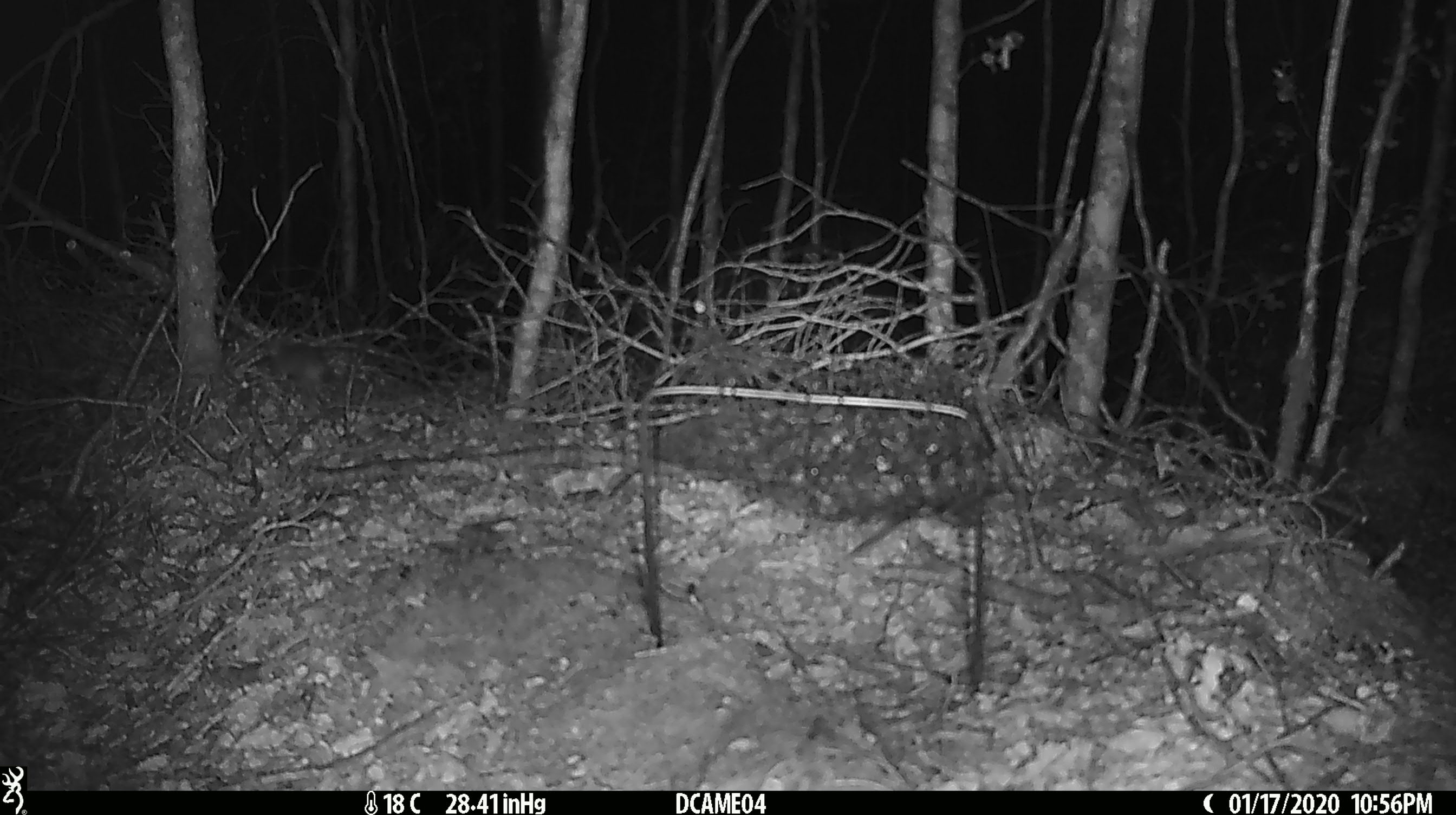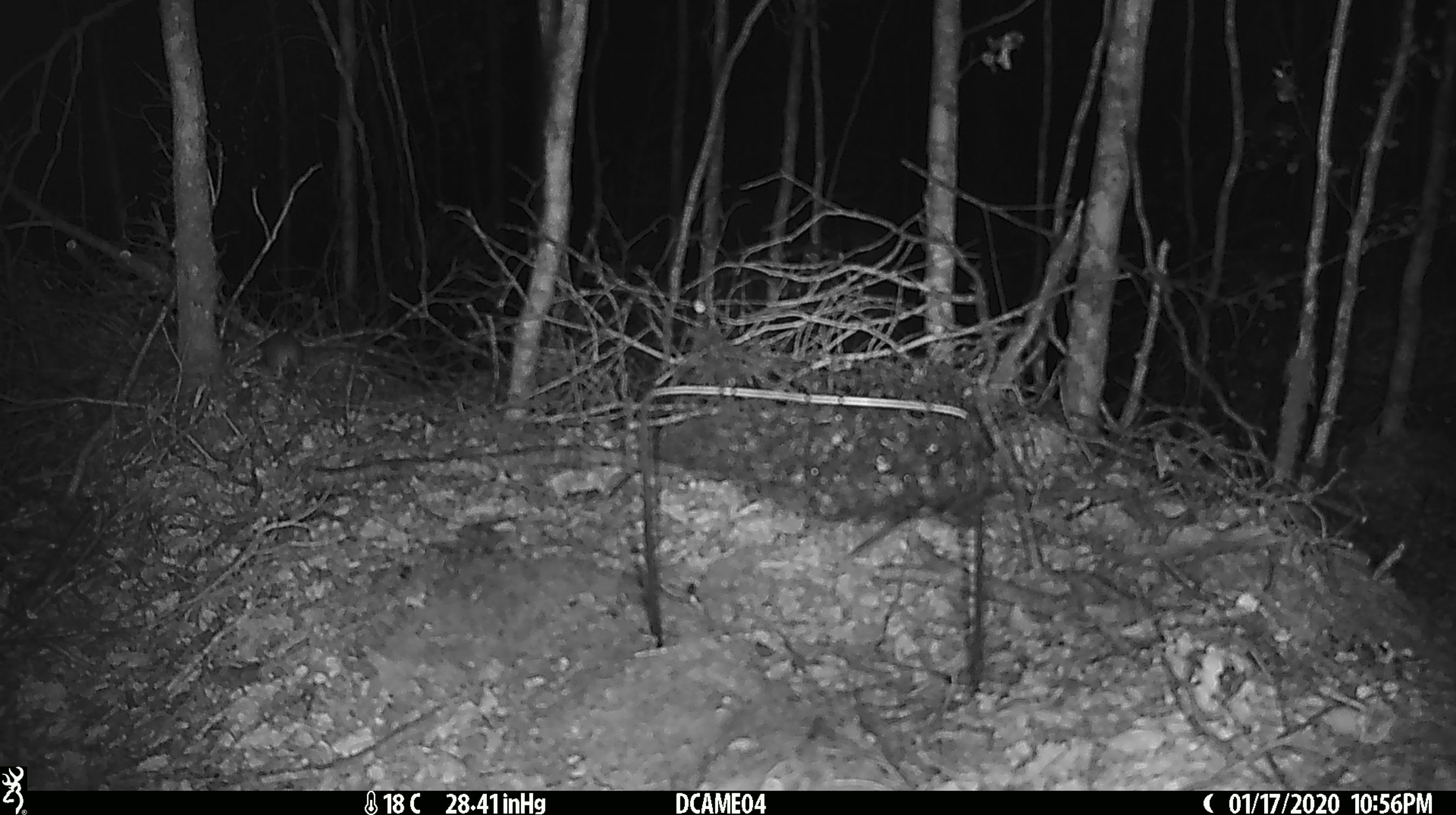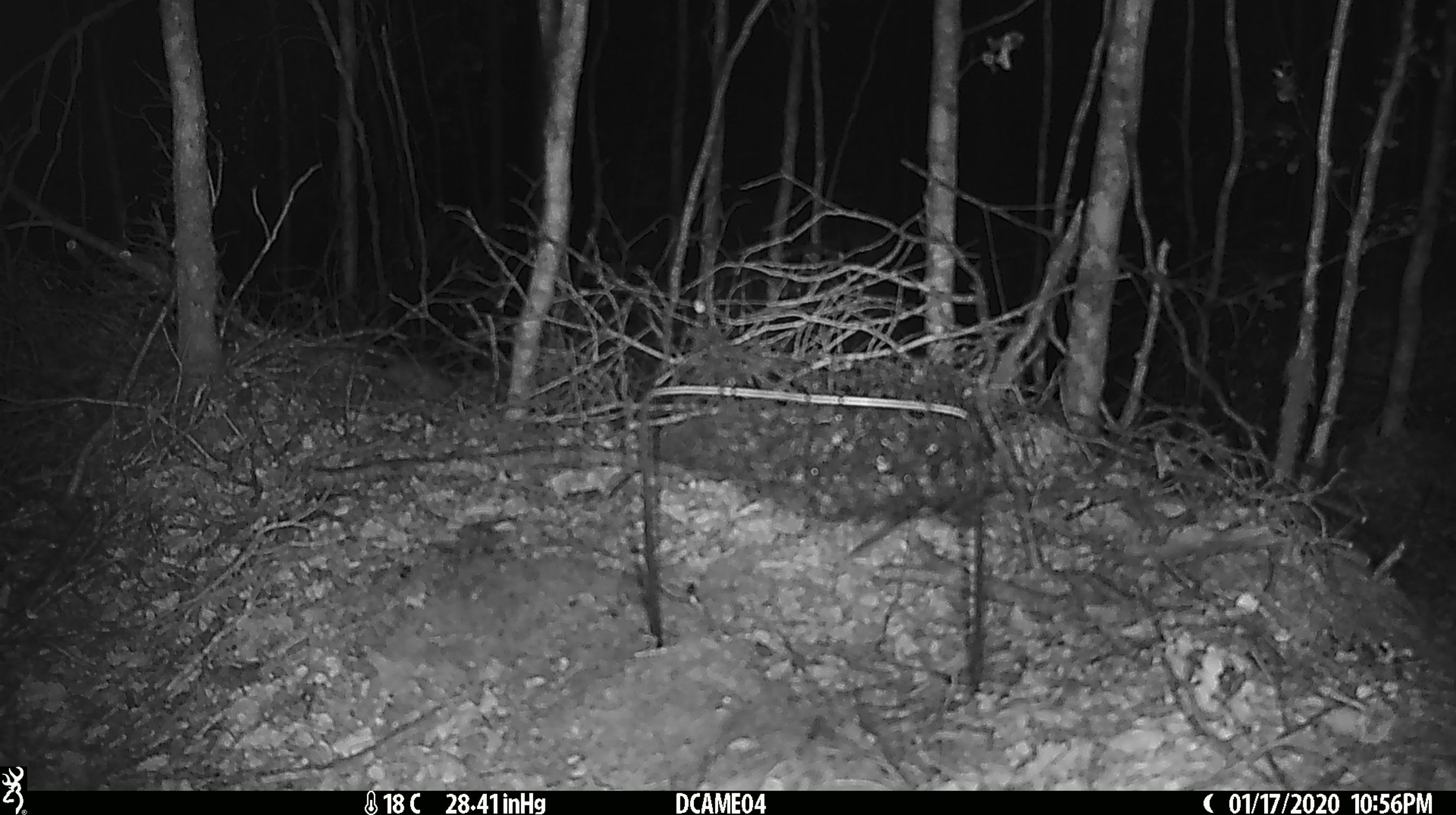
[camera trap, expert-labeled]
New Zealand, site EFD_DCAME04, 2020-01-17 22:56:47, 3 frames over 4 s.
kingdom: Animalia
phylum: Chordata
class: Mammalia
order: Rodentia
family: Muridae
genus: Mus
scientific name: Mus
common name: mouse